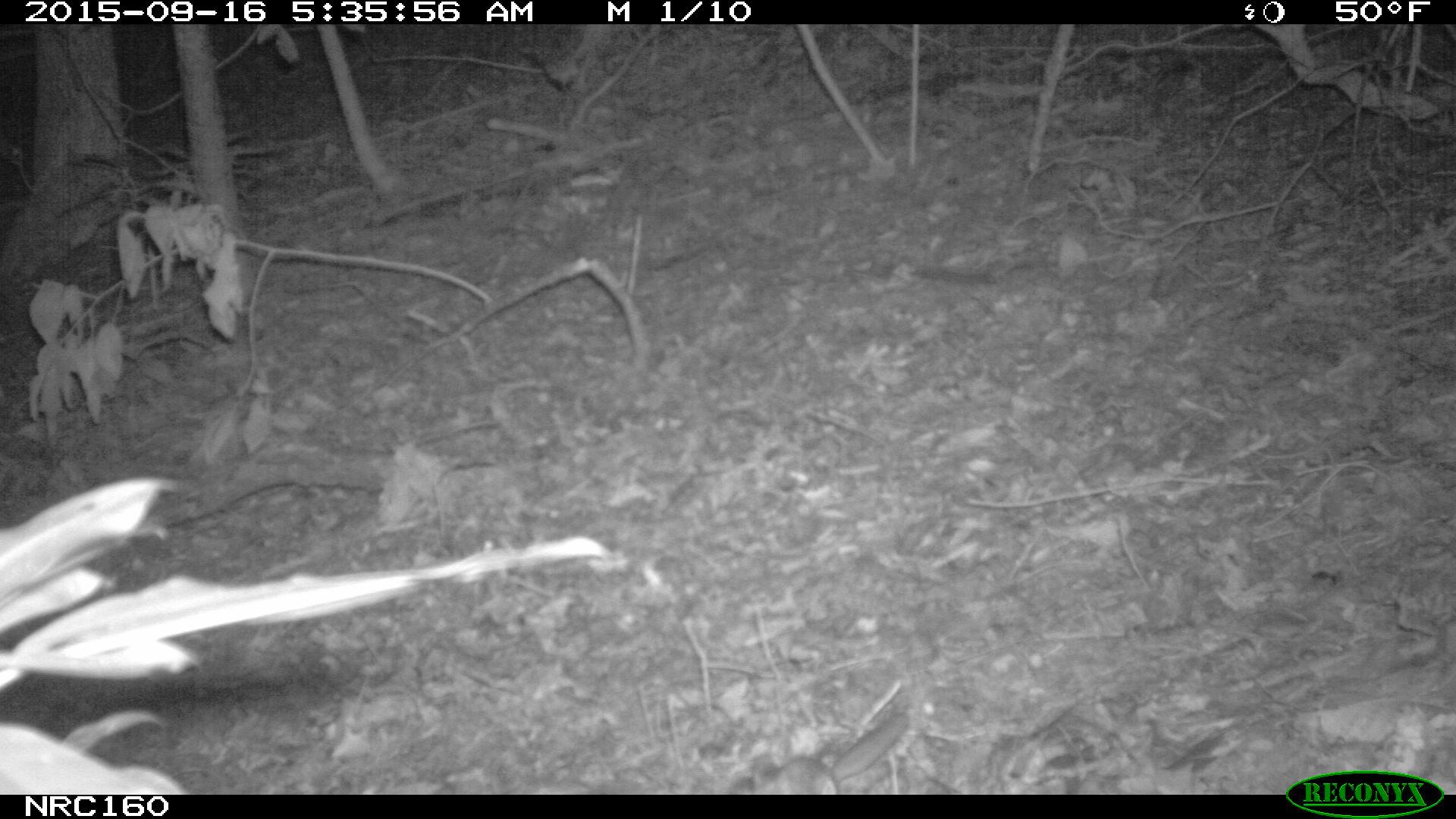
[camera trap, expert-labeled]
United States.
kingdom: Animalia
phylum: Chordata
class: Mammalia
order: Rodentia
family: Sciuridae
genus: Sciurus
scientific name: Sciurus niger cinereus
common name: eastern fox squirrel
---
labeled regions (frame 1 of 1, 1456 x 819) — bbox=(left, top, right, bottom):
Eastern Fox Squirrel: bbox=(718, 706, 915, 798)